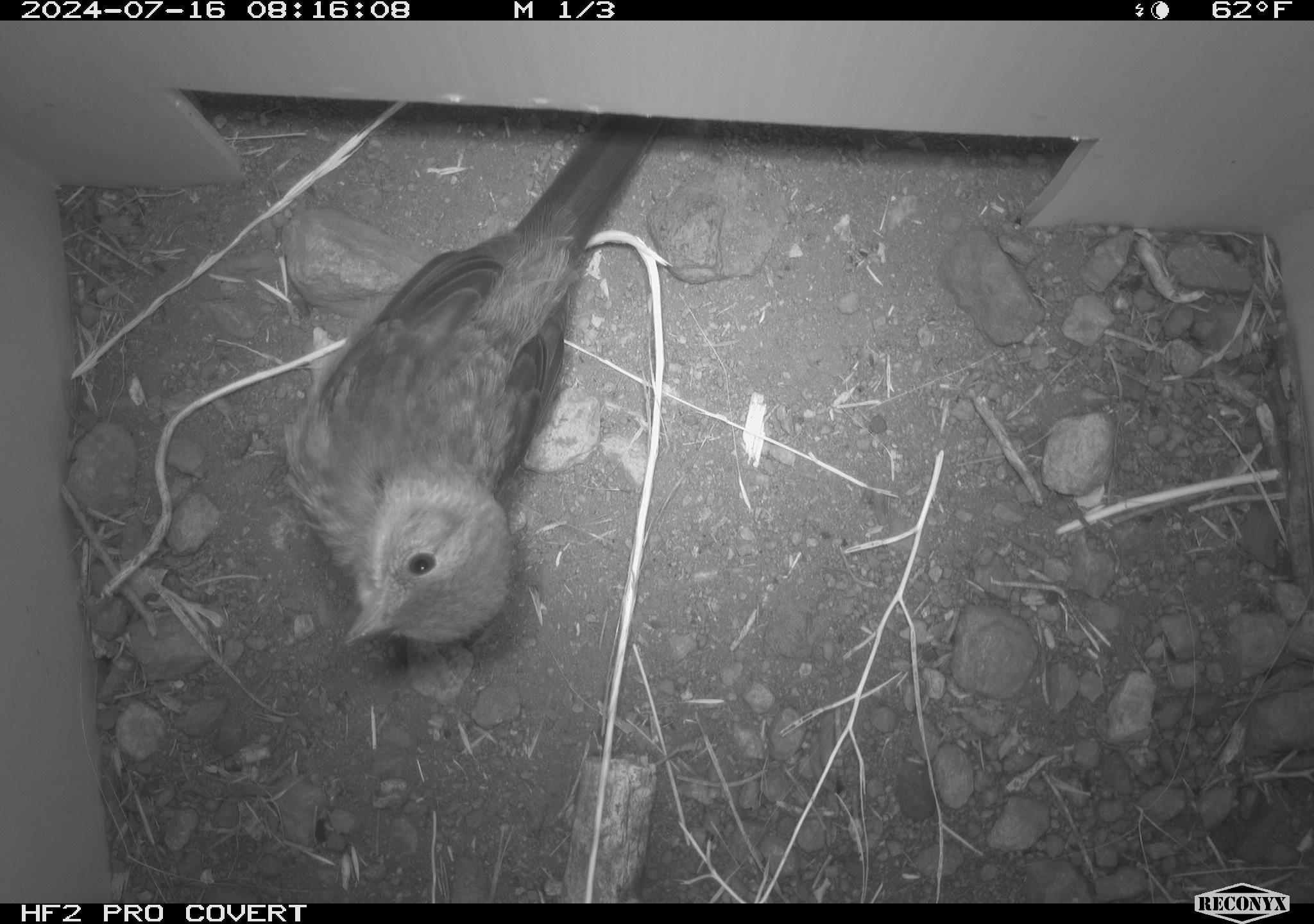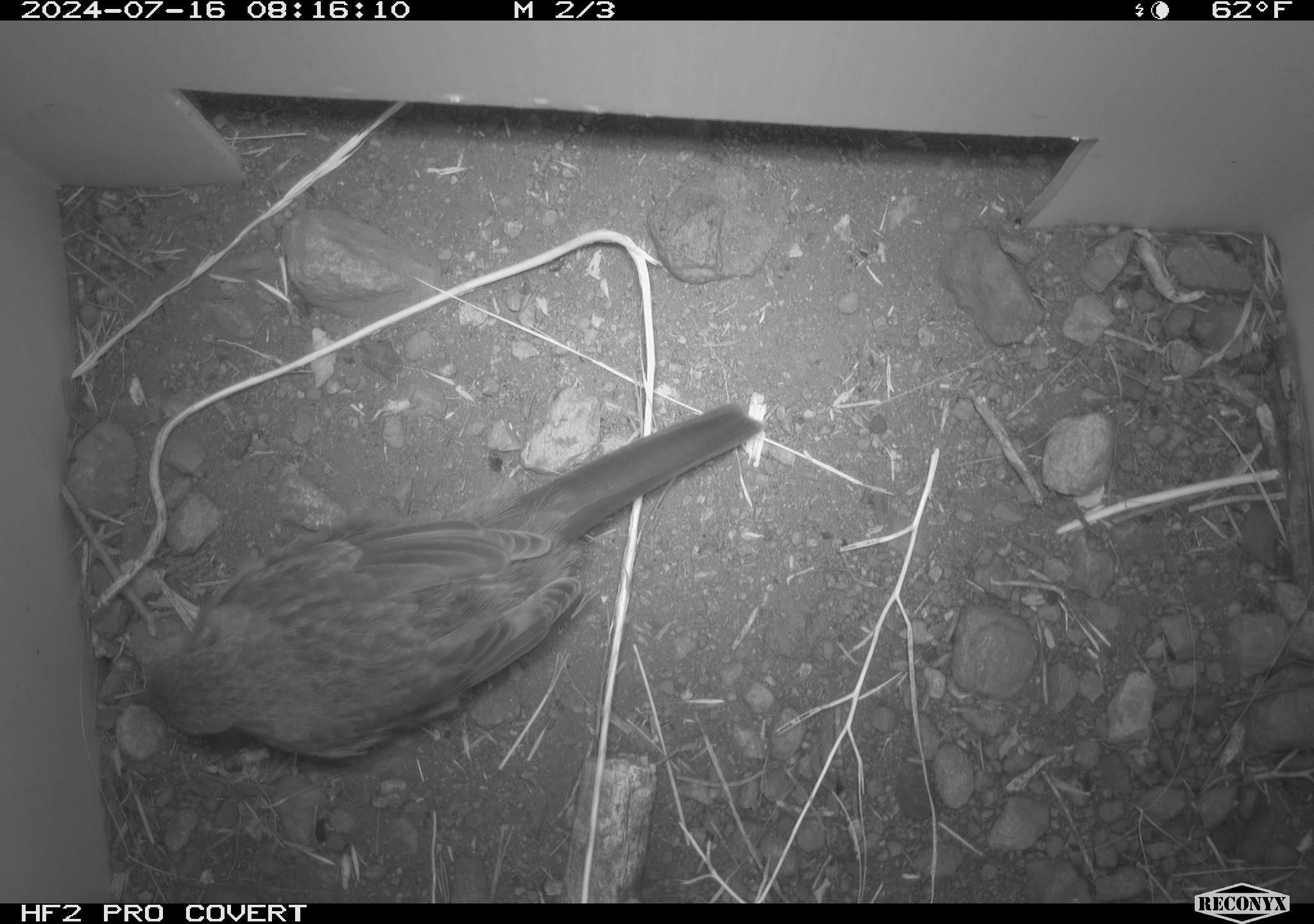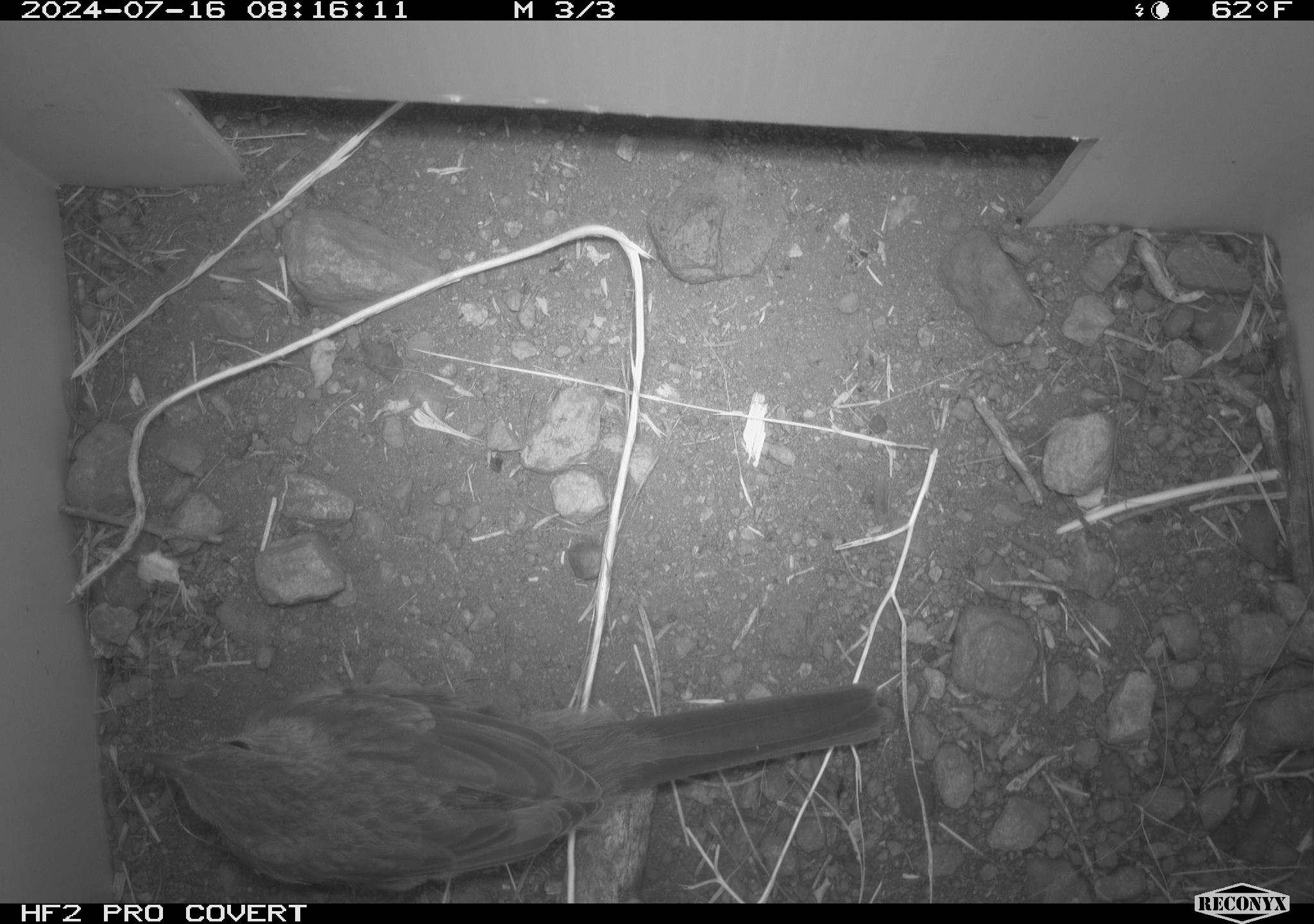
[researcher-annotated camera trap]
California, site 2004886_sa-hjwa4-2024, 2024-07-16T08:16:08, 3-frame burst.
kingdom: Animalia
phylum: Chordata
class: Aves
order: Passeriformes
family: Passerellidae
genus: Pipilo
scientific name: Pipilo maculatus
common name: spotted towhee